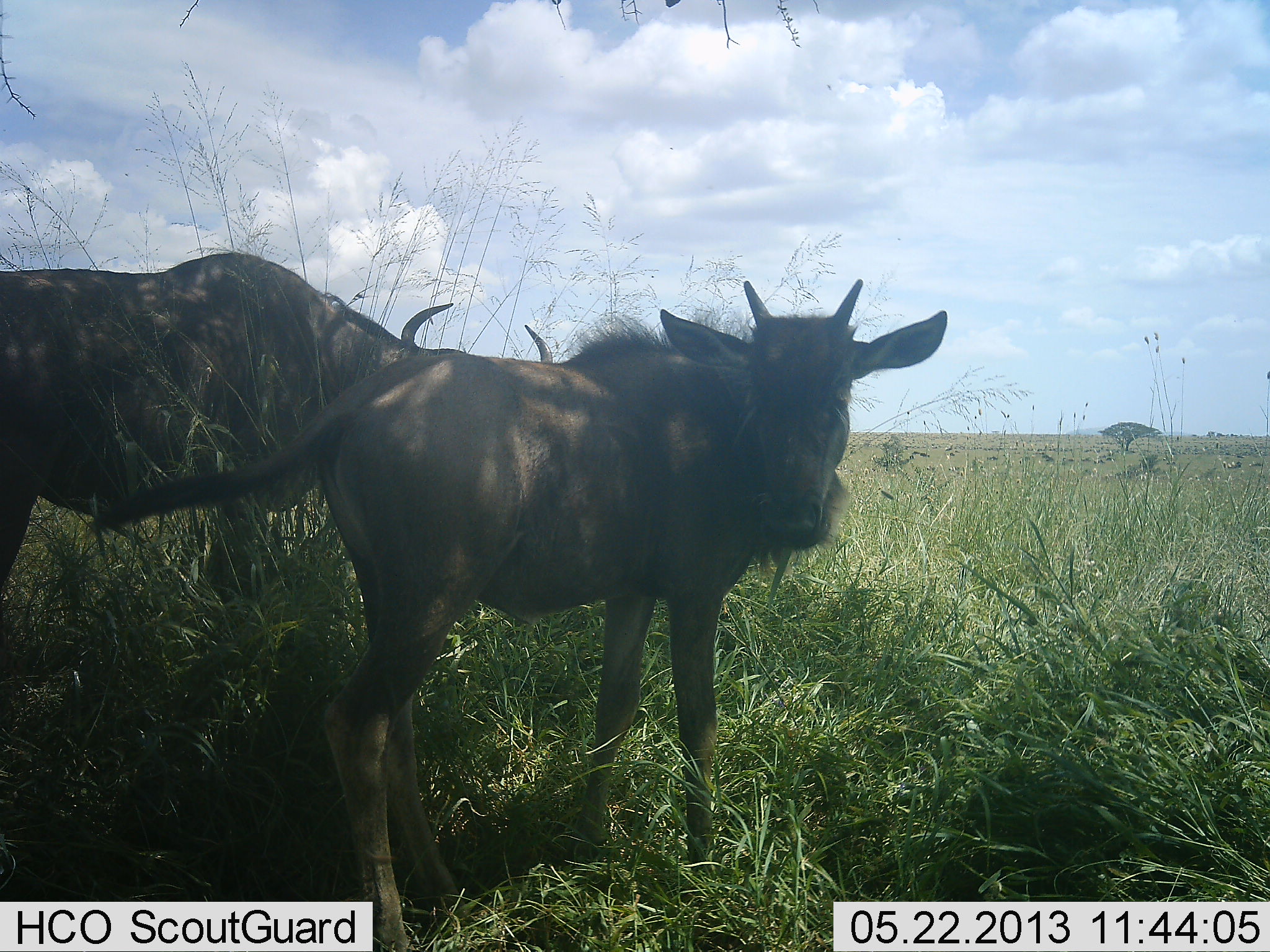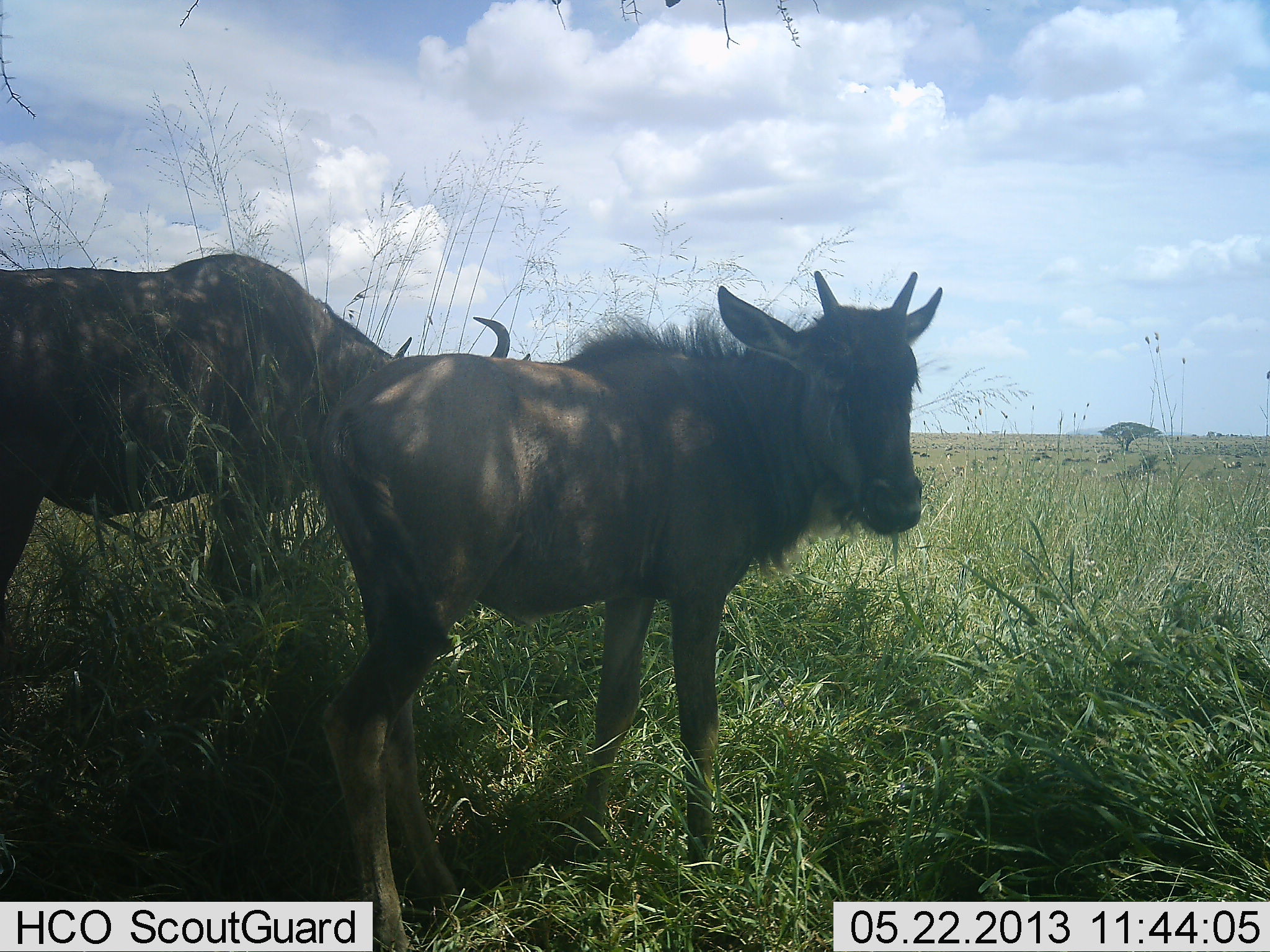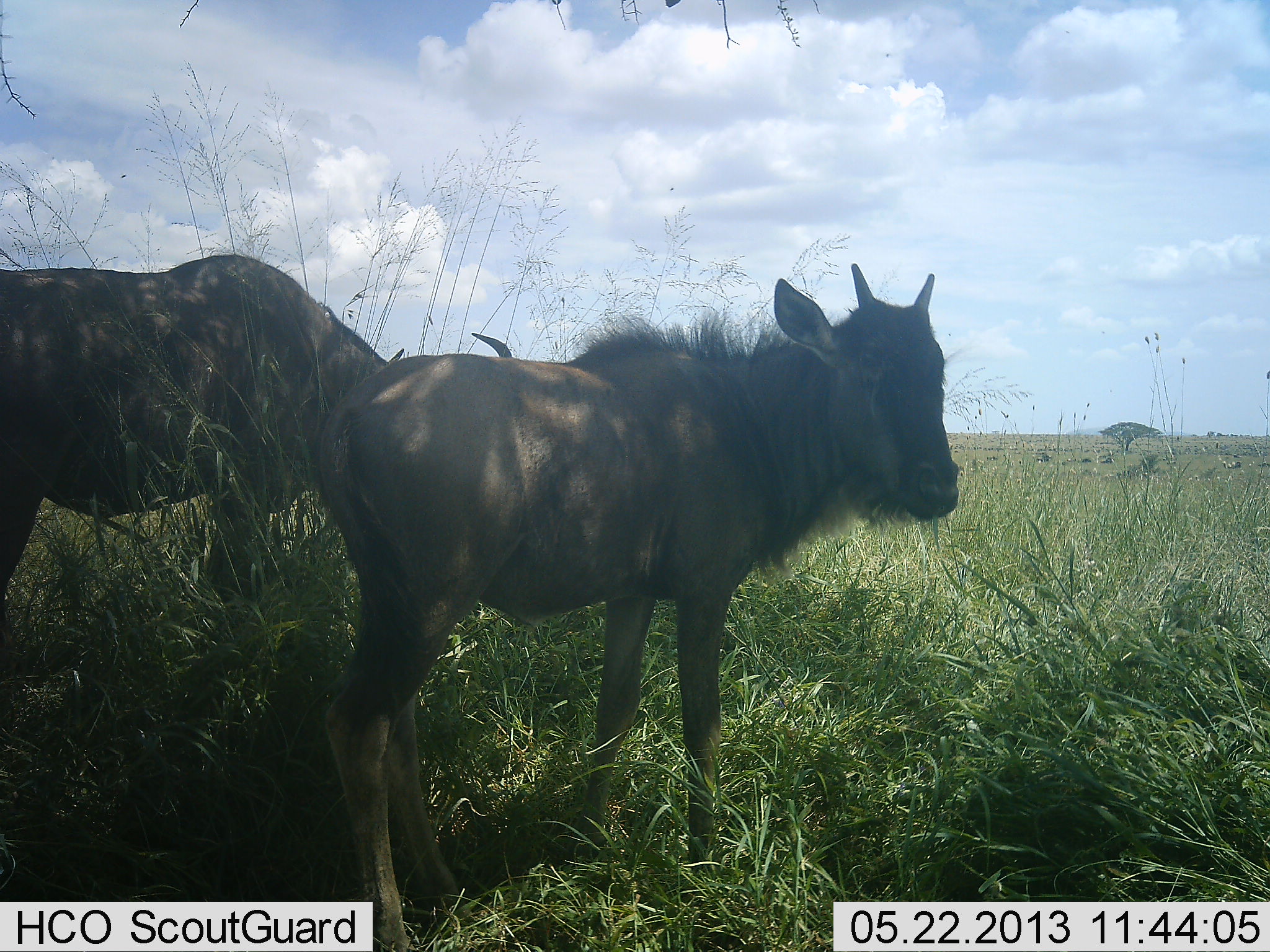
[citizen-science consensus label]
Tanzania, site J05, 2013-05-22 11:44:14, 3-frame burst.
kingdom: Animalia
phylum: Chordata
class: Mammalia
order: Artiodactyla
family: Bovidae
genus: Connochaetes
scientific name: Connochaetes taurinus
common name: blue wildebeest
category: wildebeest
Wildebeest (blue wildebeest) (Connochaetes taurinus), count 2. Behavior (volunteer vote fractions): standing 94%, resting 9%, moving 18%, interacting 0%. Young present (vote fraction): 85%. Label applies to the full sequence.